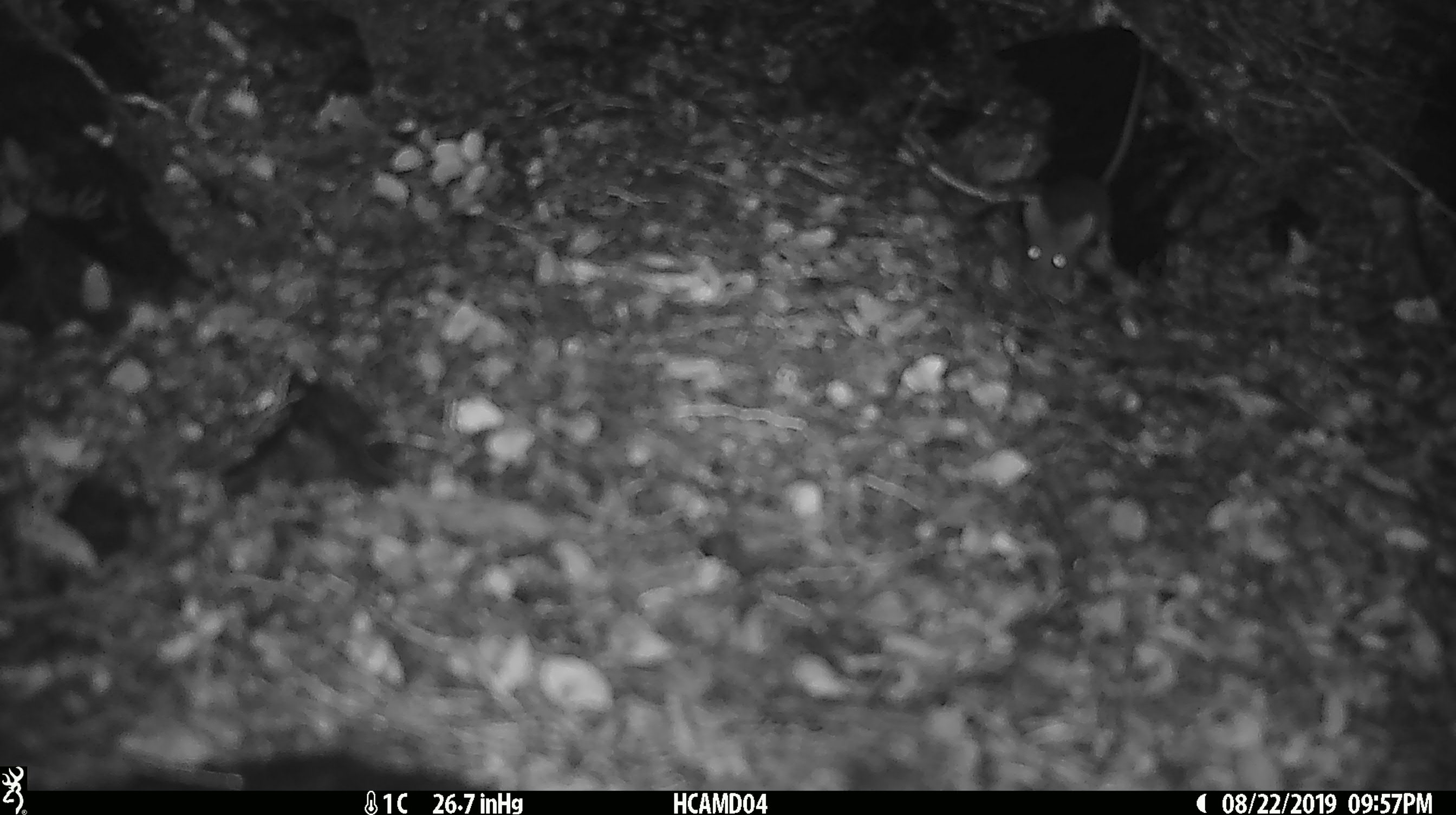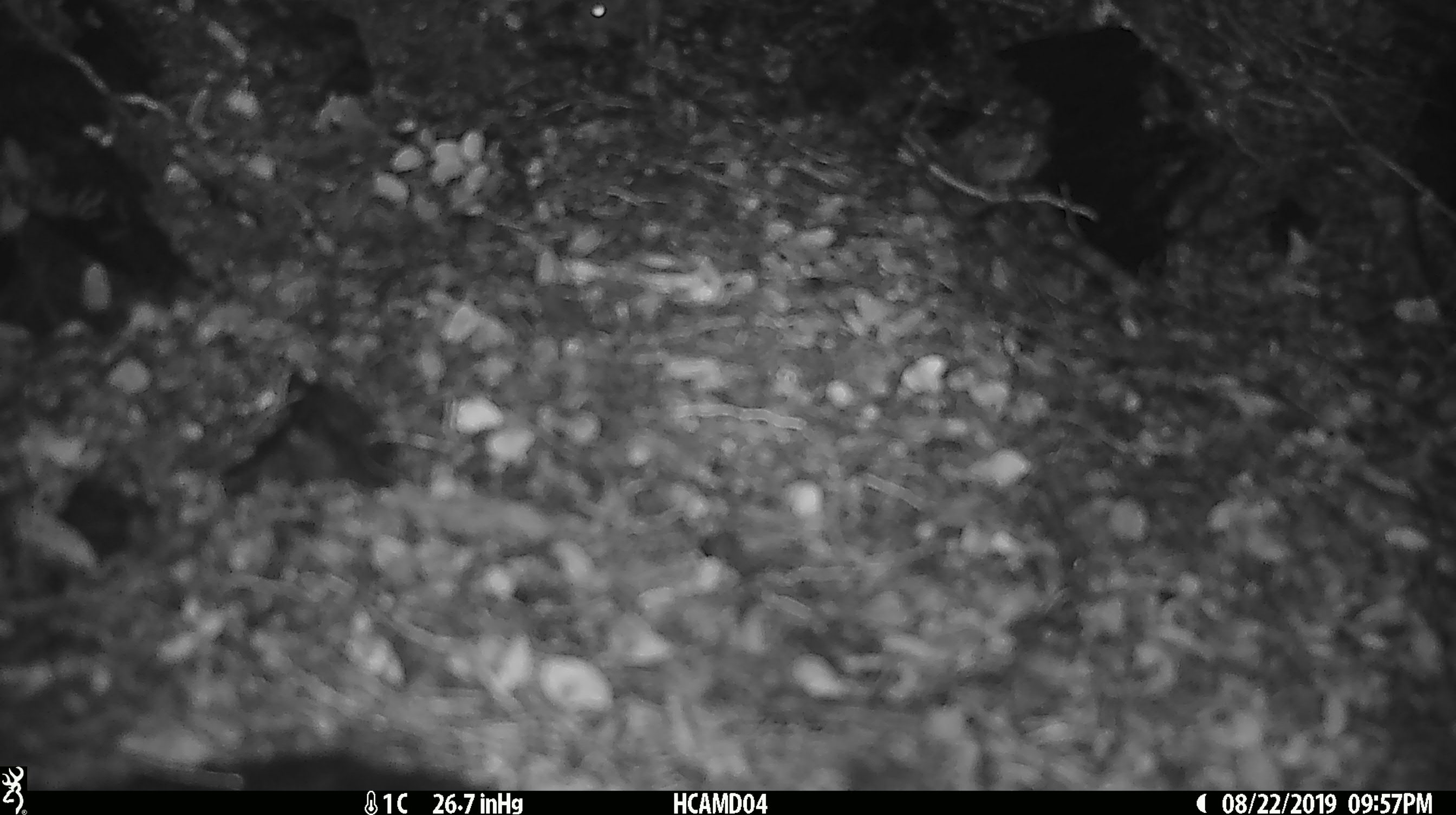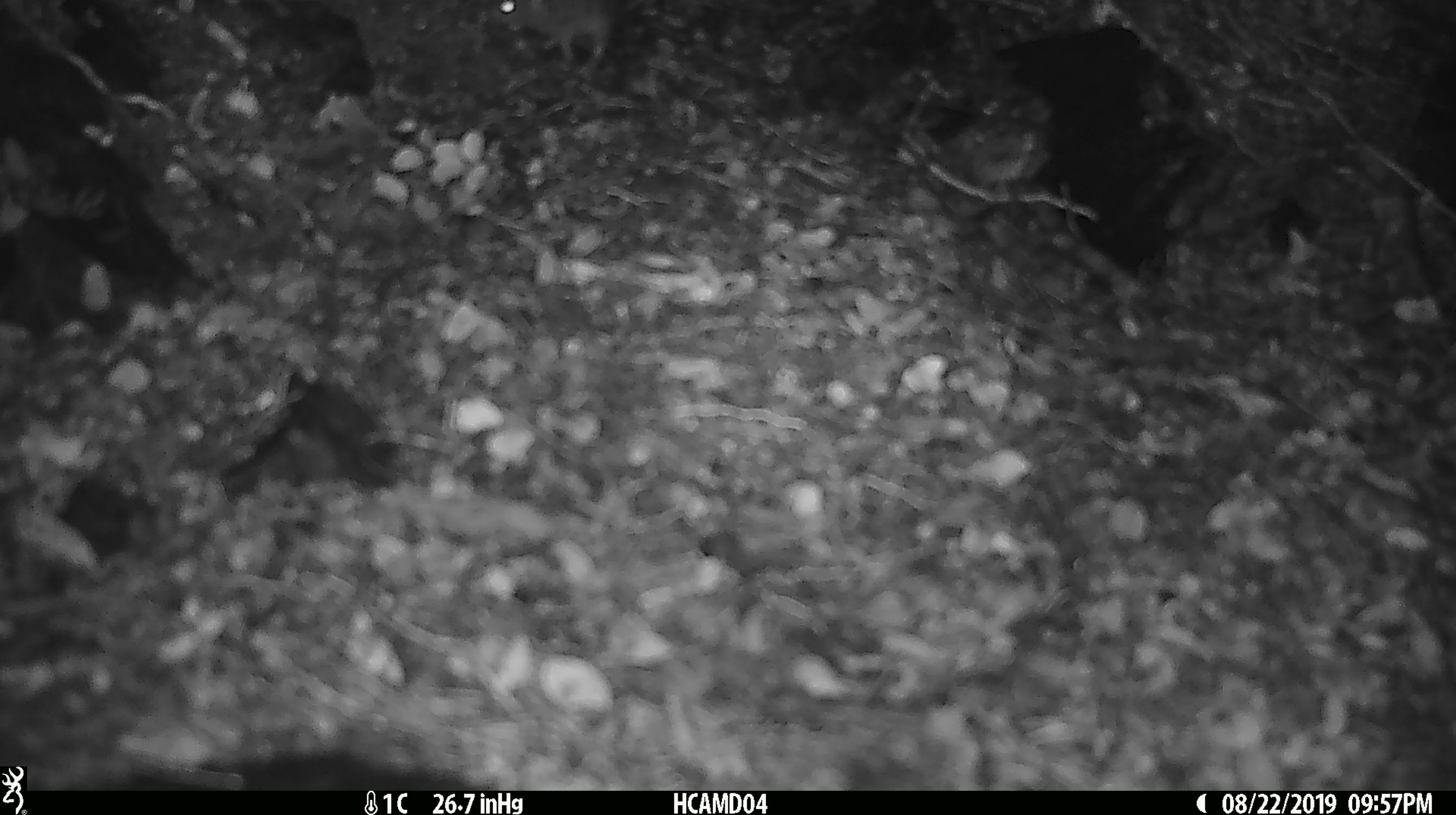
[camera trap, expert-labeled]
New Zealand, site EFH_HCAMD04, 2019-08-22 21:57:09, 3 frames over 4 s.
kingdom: Animalia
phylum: Chordata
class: Mammalia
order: Rodentia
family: Muridae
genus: Mus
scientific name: Mus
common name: mouse